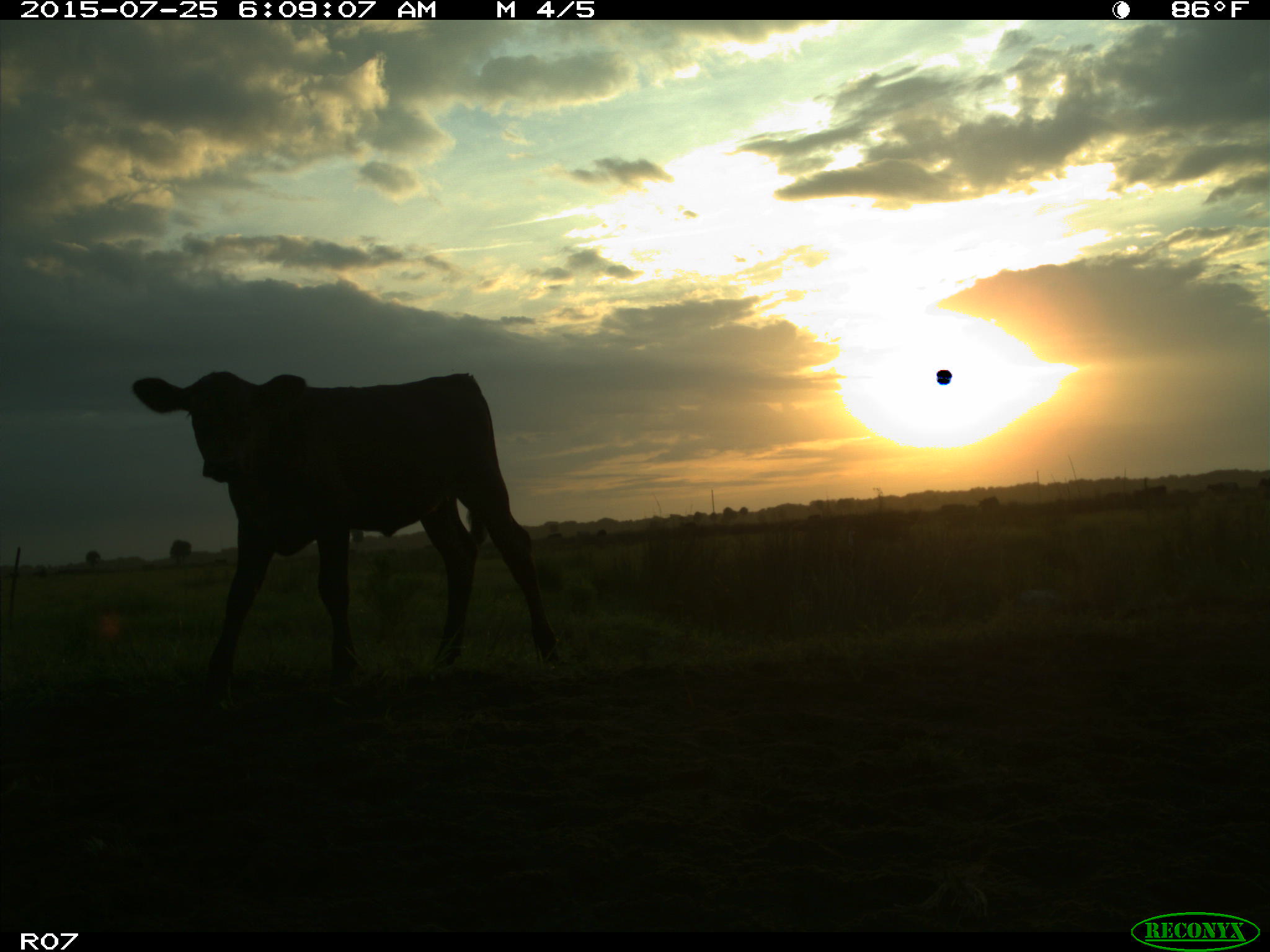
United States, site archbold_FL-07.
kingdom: Animalia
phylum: Chordata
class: Mammalia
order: Artiodactyla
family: Bovidae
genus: Bos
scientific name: Bos taurus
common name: domestic cow